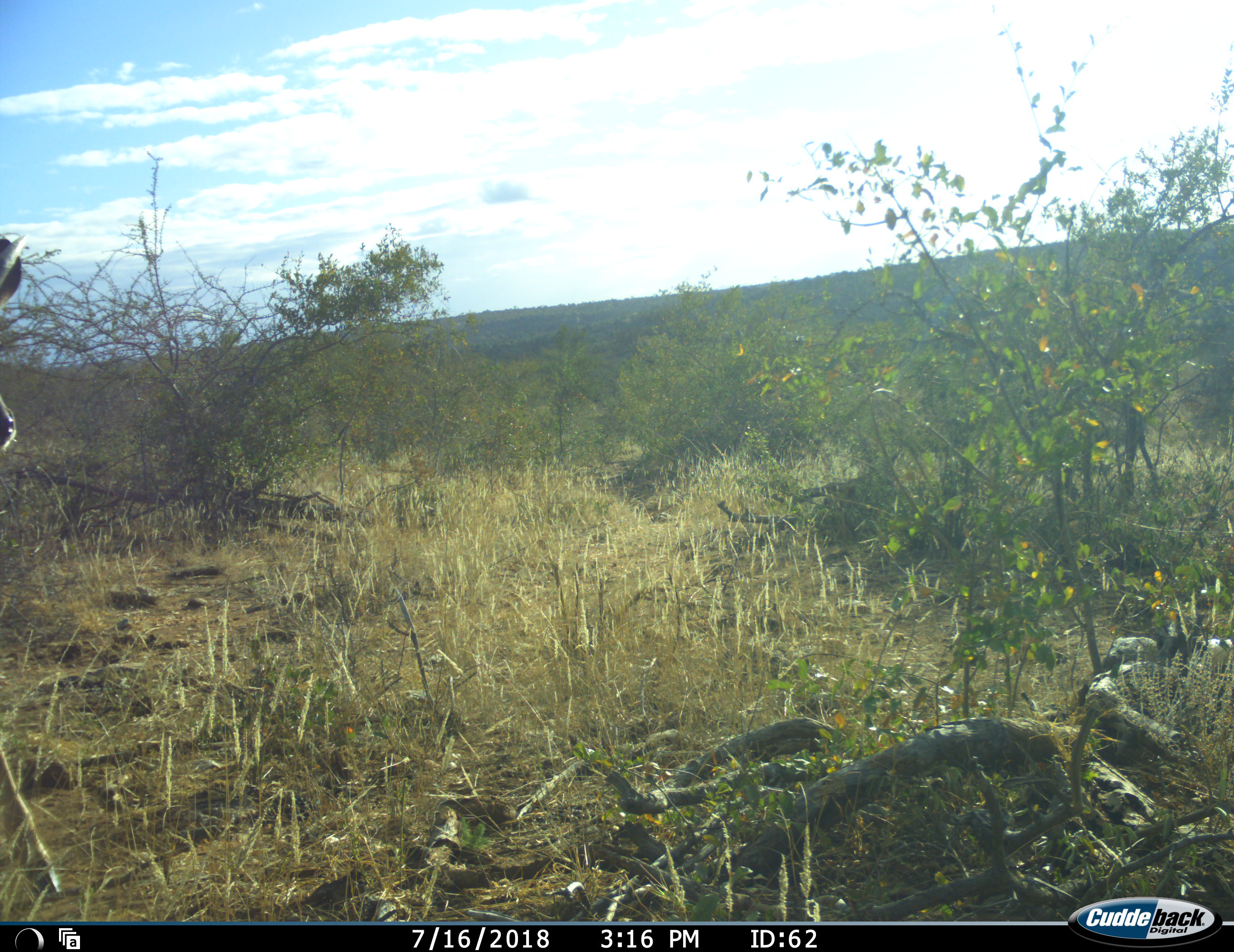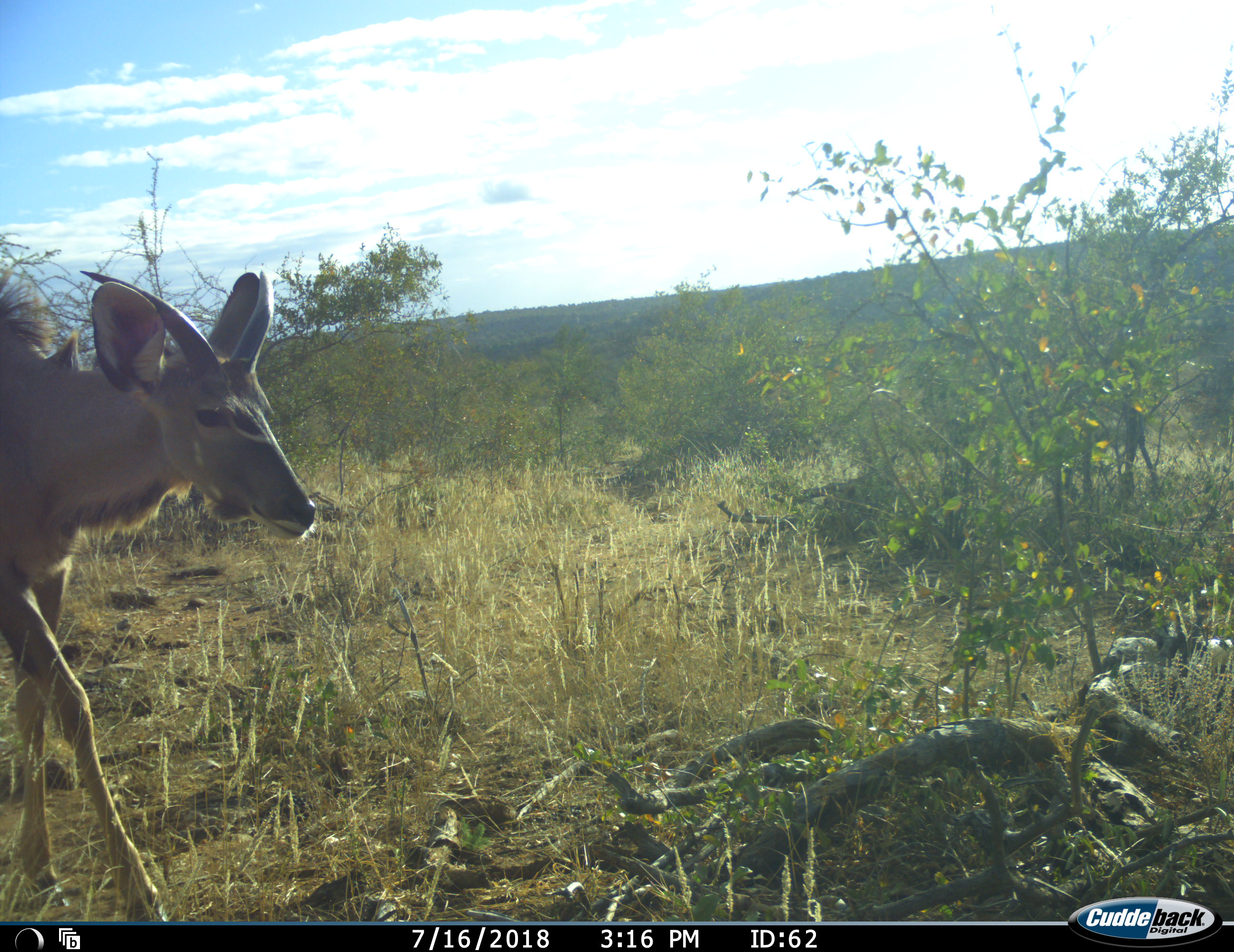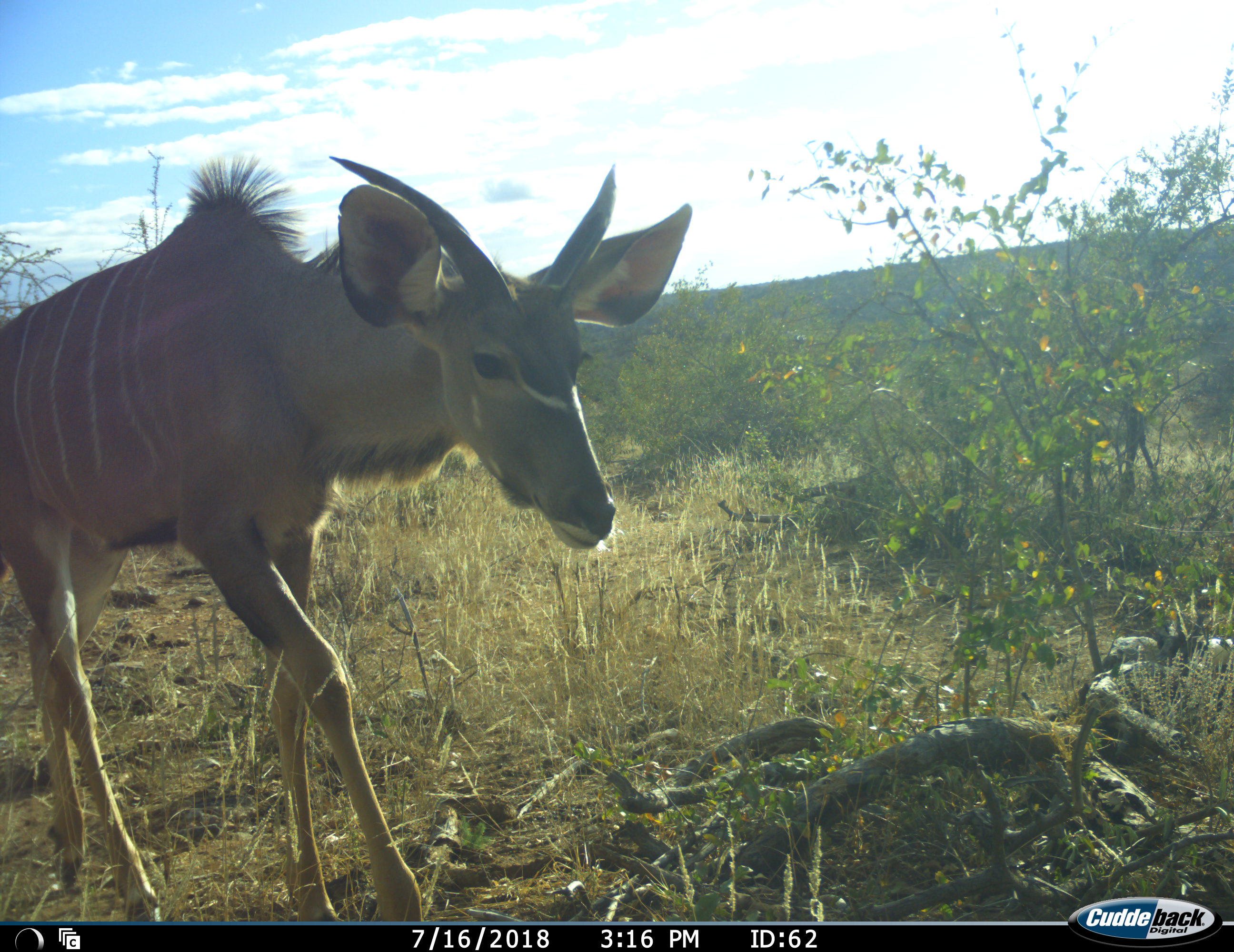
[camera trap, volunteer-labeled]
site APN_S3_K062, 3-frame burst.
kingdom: Animalia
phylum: Chordata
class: Mammalia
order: Artiodactyla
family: Bovidae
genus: Tragelaphus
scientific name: Tragelaphus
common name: kudu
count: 1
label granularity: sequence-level